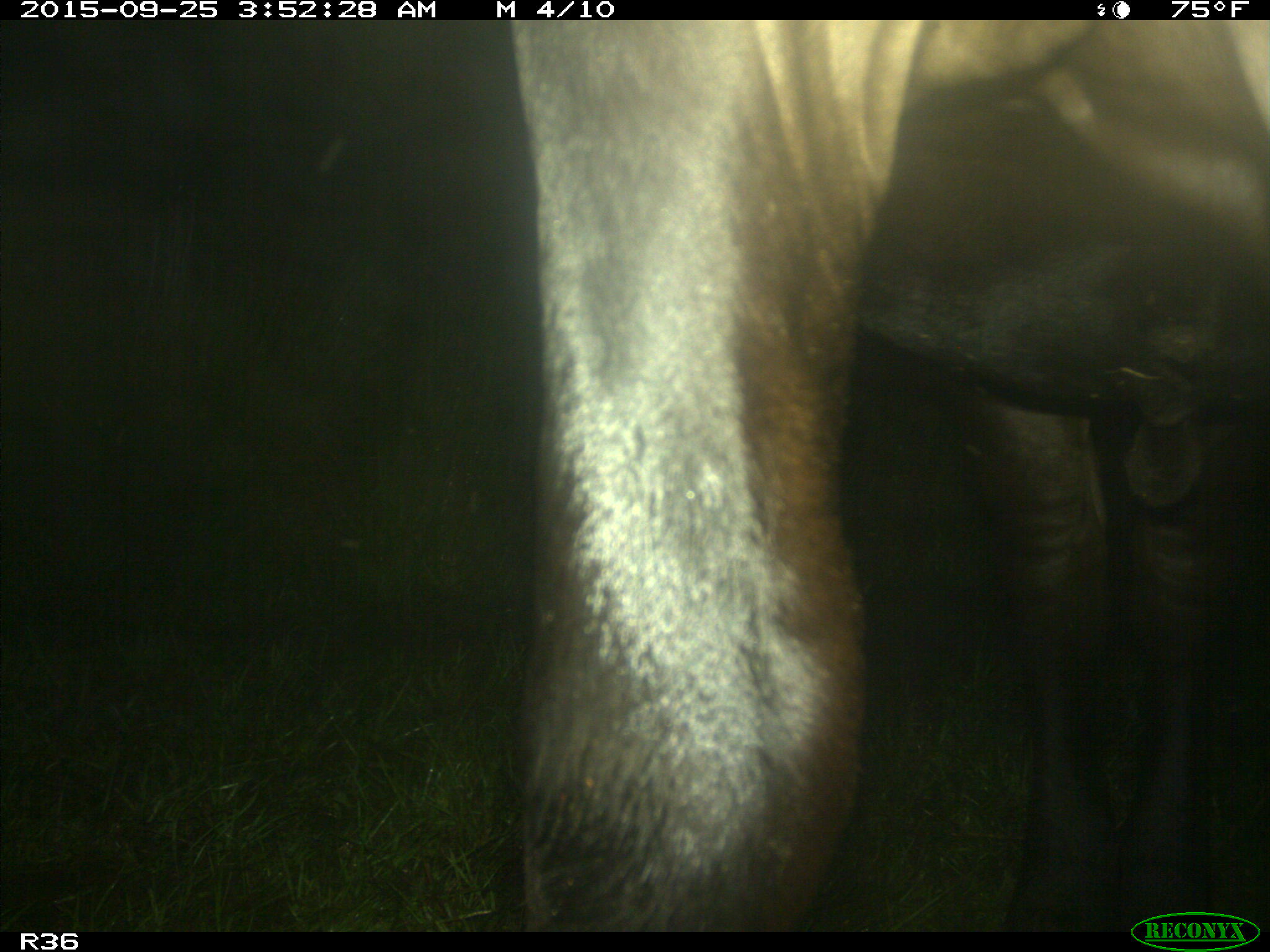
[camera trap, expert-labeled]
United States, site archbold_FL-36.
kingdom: Animalia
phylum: Chordata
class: Mammalia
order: Artiodactyla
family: Bovidae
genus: Bos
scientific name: Bos taurus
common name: domestic cow